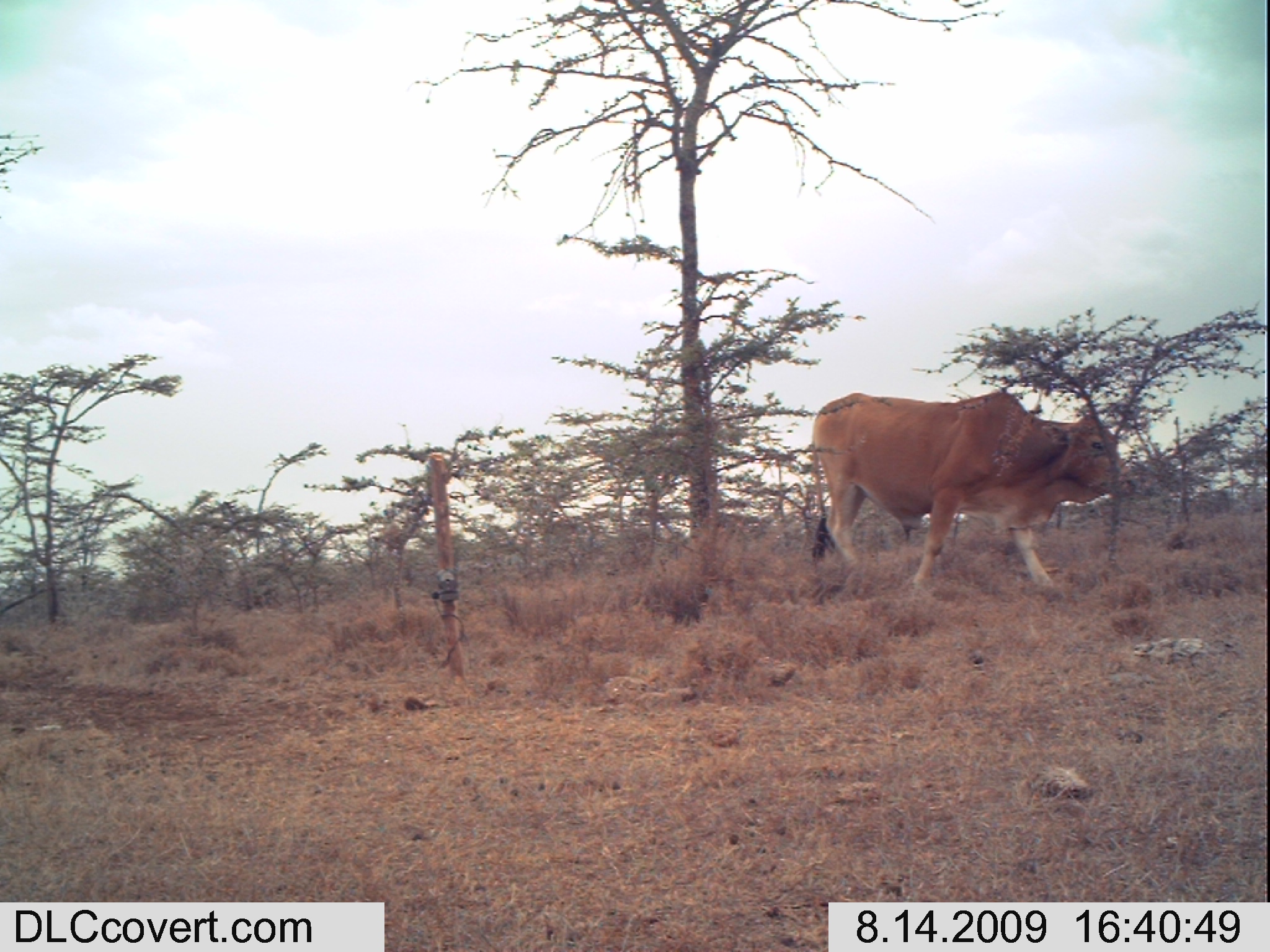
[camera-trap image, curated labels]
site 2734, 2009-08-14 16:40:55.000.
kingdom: Animalia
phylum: Chordata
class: Mammalia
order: Artiodactyla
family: Bovidae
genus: Bos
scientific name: Bos taurus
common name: domestic cattle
Bos taurus (domestic cattle), count 1.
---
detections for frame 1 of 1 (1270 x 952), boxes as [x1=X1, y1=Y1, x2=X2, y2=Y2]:
bos taurus: [x1=809, y1=390, x2=1139, y2=592]